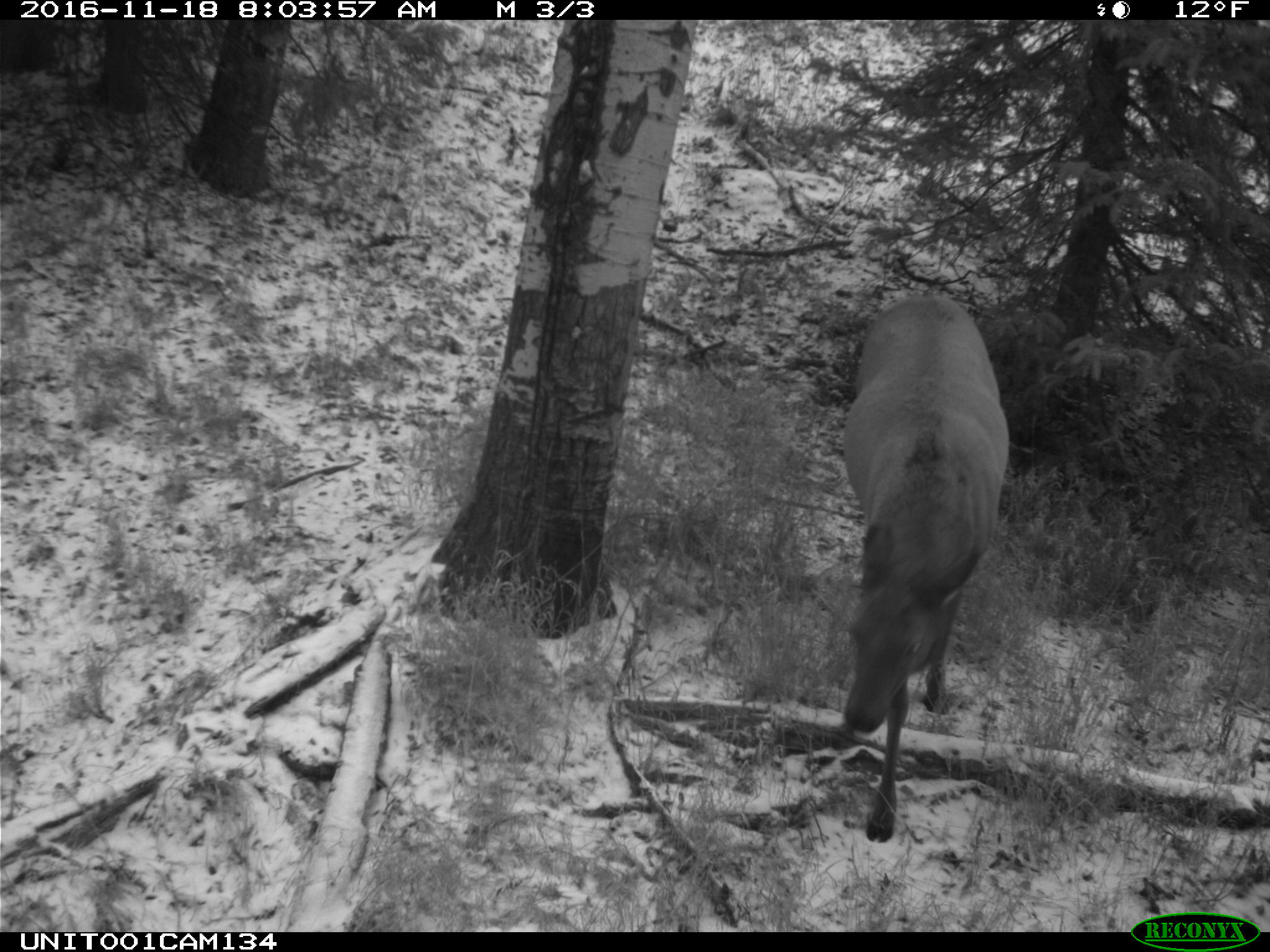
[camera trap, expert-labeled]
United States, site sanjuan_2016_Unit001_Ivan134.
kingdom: Animalia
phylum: Chordata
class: Mammalia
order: Artiodactyla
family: Cervidae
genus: Cervus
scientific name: Cervus elaphus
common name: red deer